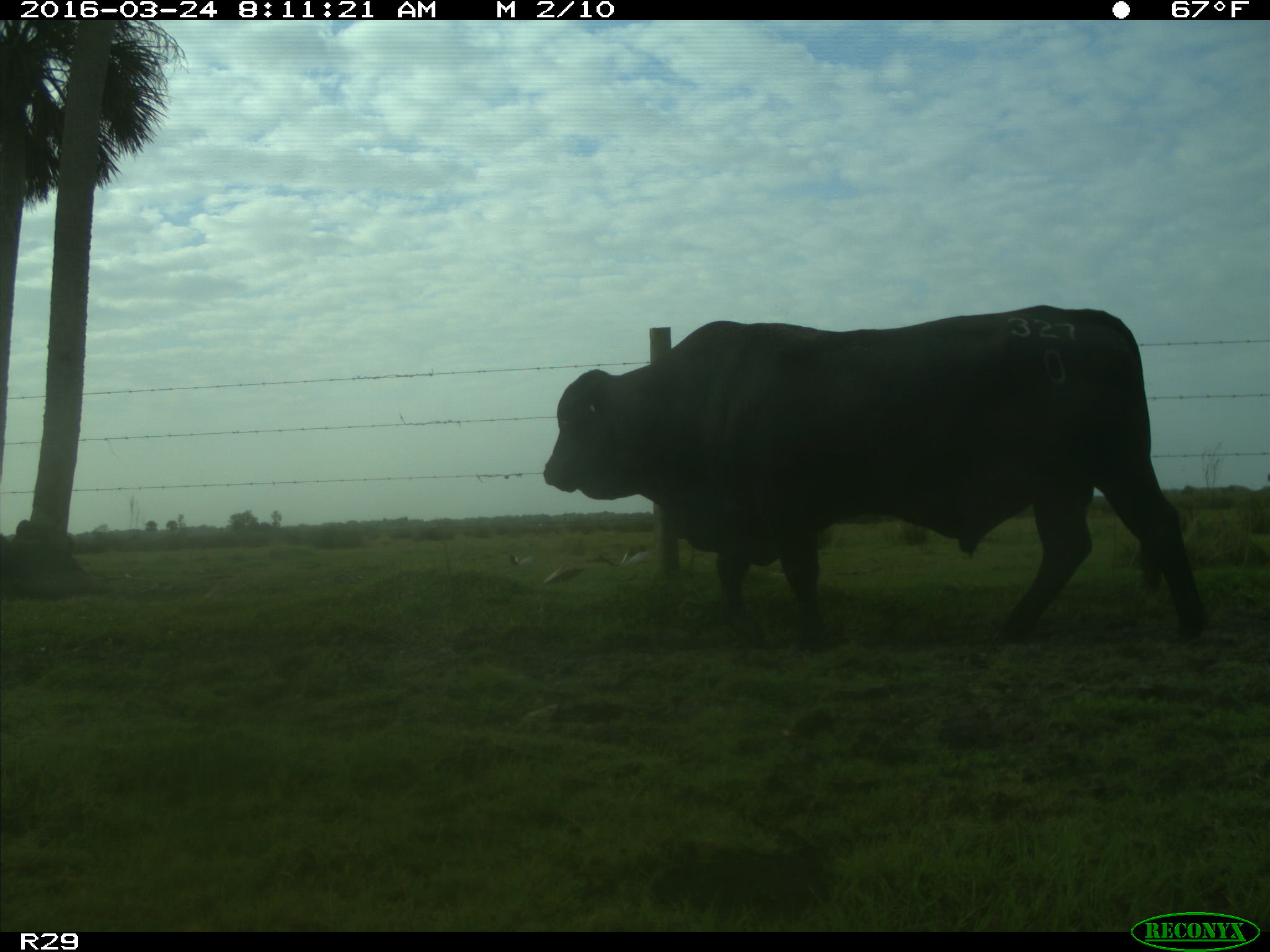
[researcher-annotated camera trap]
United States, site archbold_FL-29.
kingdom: Animalia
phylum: Chordata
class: Mammalia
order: Artiodactyla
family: Bovidae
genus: Bos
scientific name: Bos taurus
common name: domestic cow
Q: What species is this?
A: Bos taurus (domestic cow).